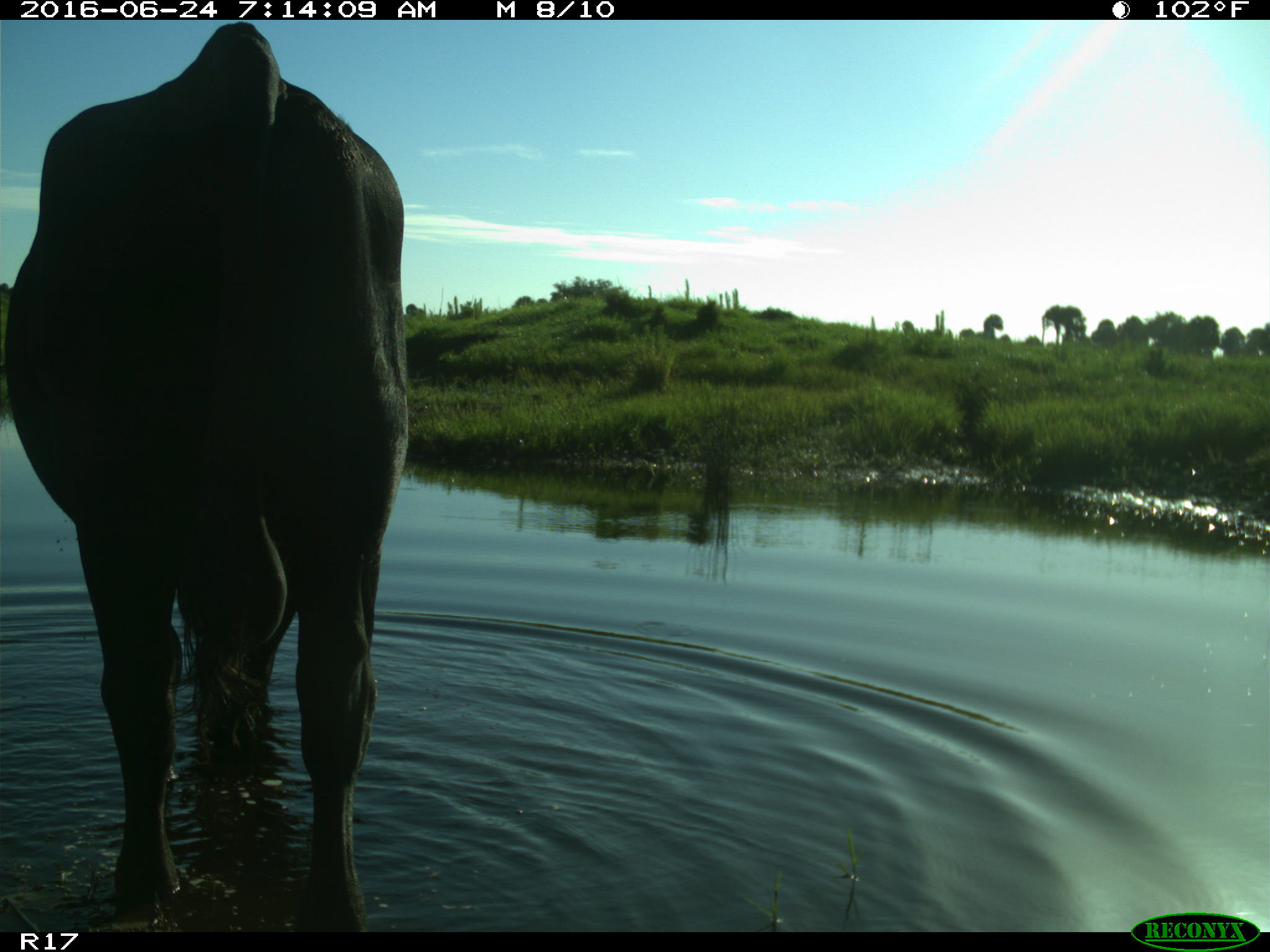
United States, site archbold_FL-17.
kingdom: Animalia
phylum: Chordata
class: Mammalia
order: Artiodactyla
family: Bovidae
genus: Bos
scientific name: Bos taurus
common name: domestic cow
Bos taurus (domestic cow).